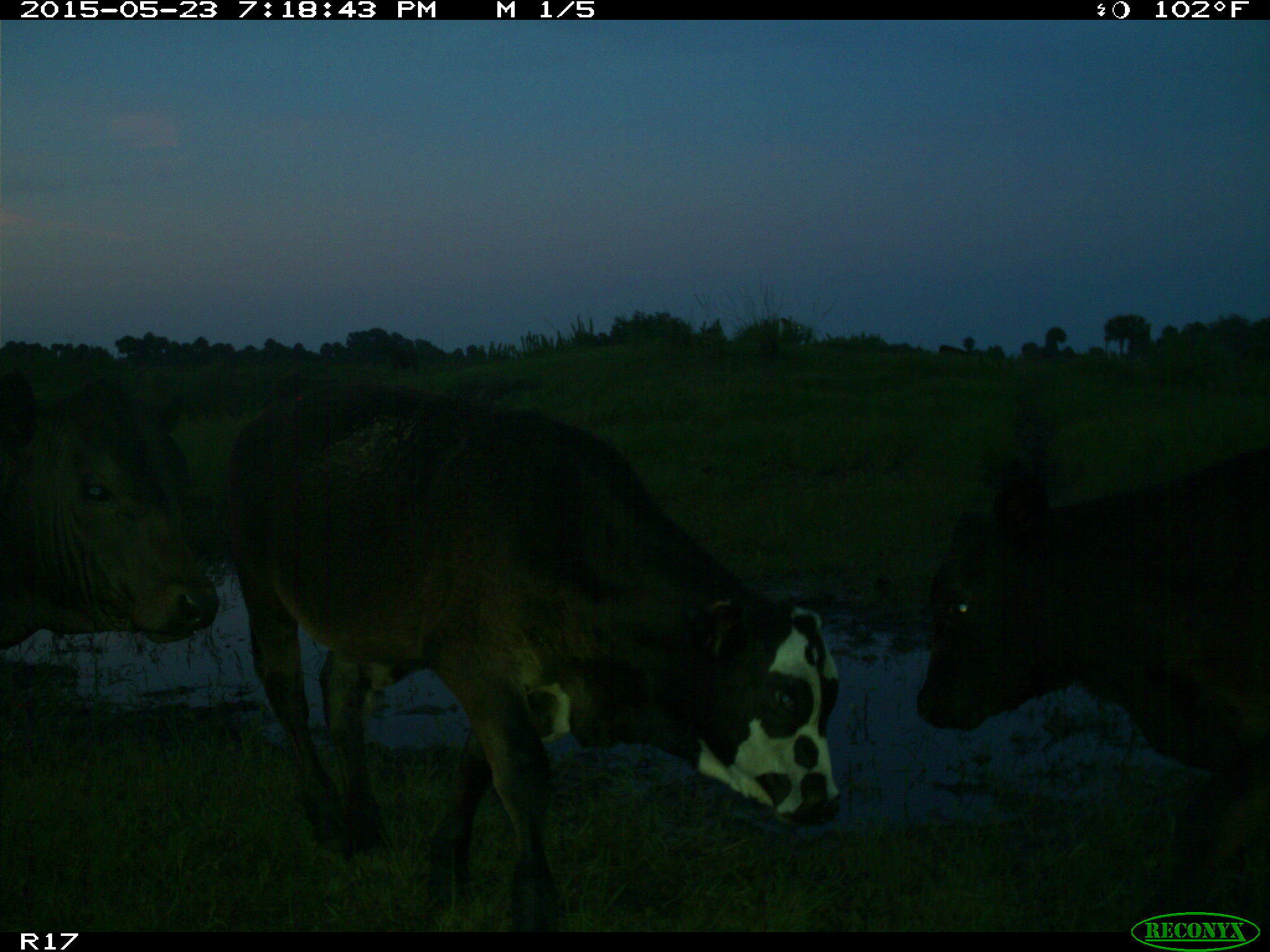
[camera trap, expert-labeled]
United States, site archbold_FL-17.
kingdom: Animalia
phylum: Chordata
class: Mammalia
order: Artiodactyla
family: Bovidae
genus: Bos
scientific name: Bos taurus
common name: domestic cow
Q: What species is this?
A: Bos taurus (domestic cow).